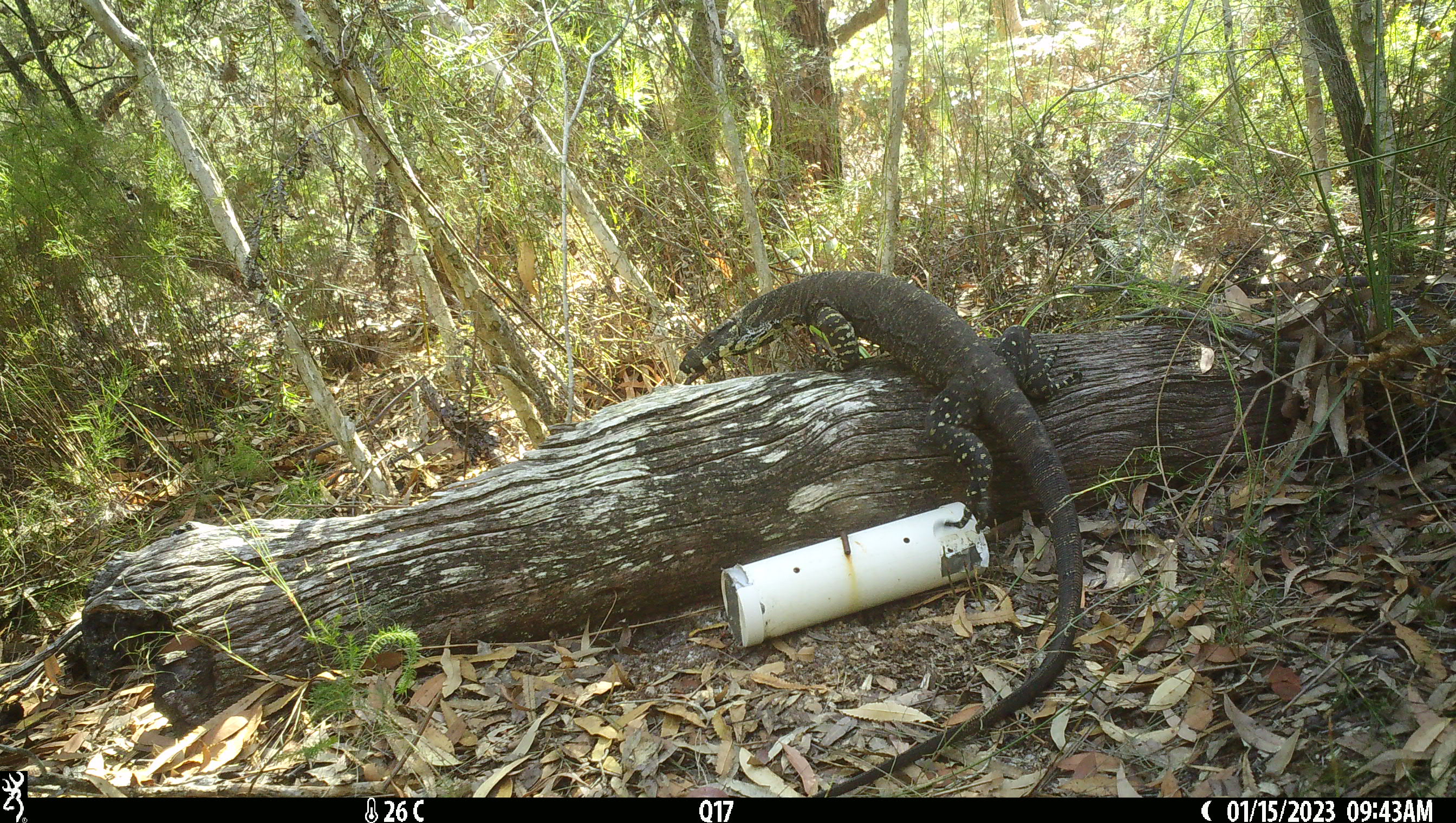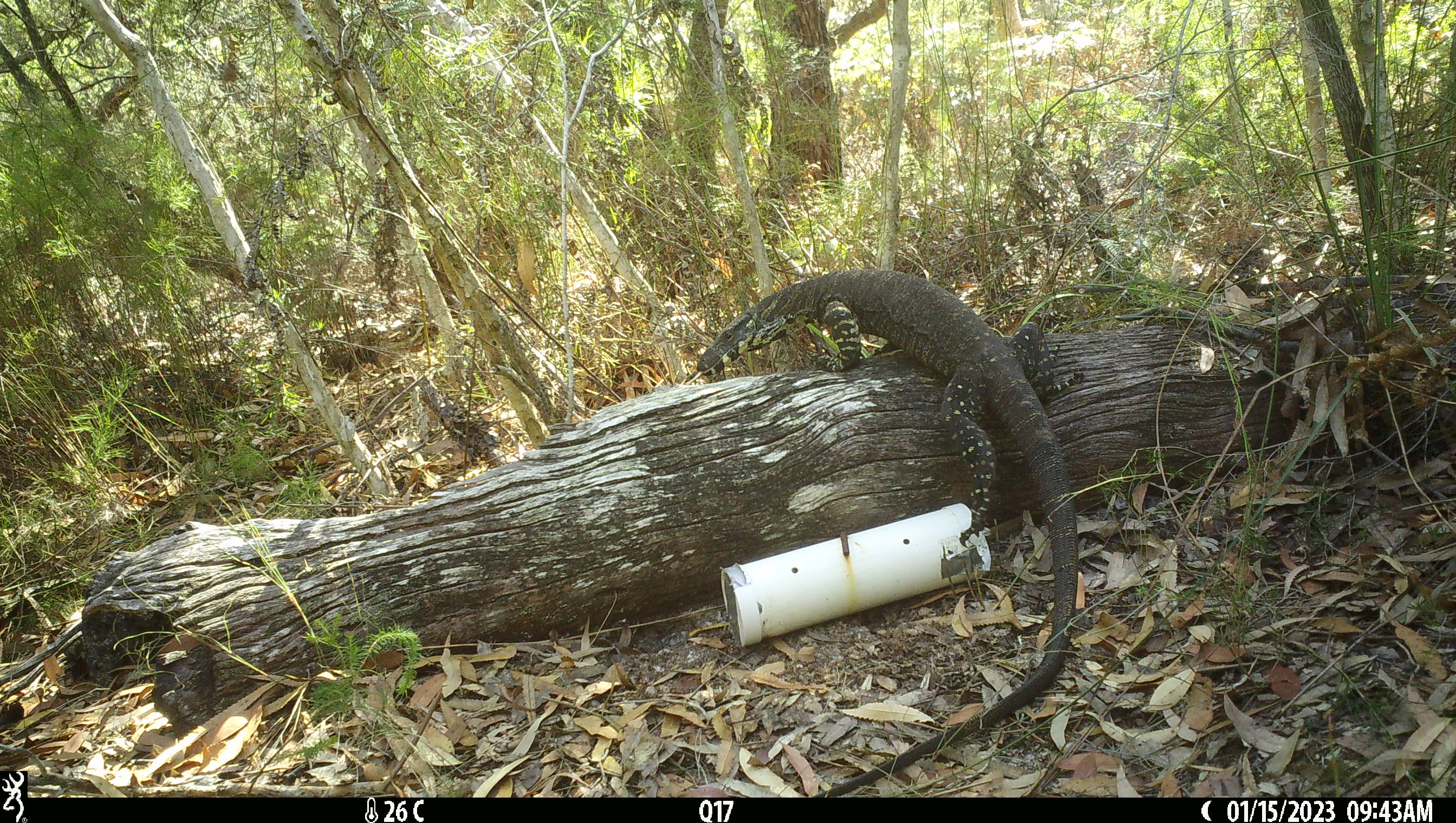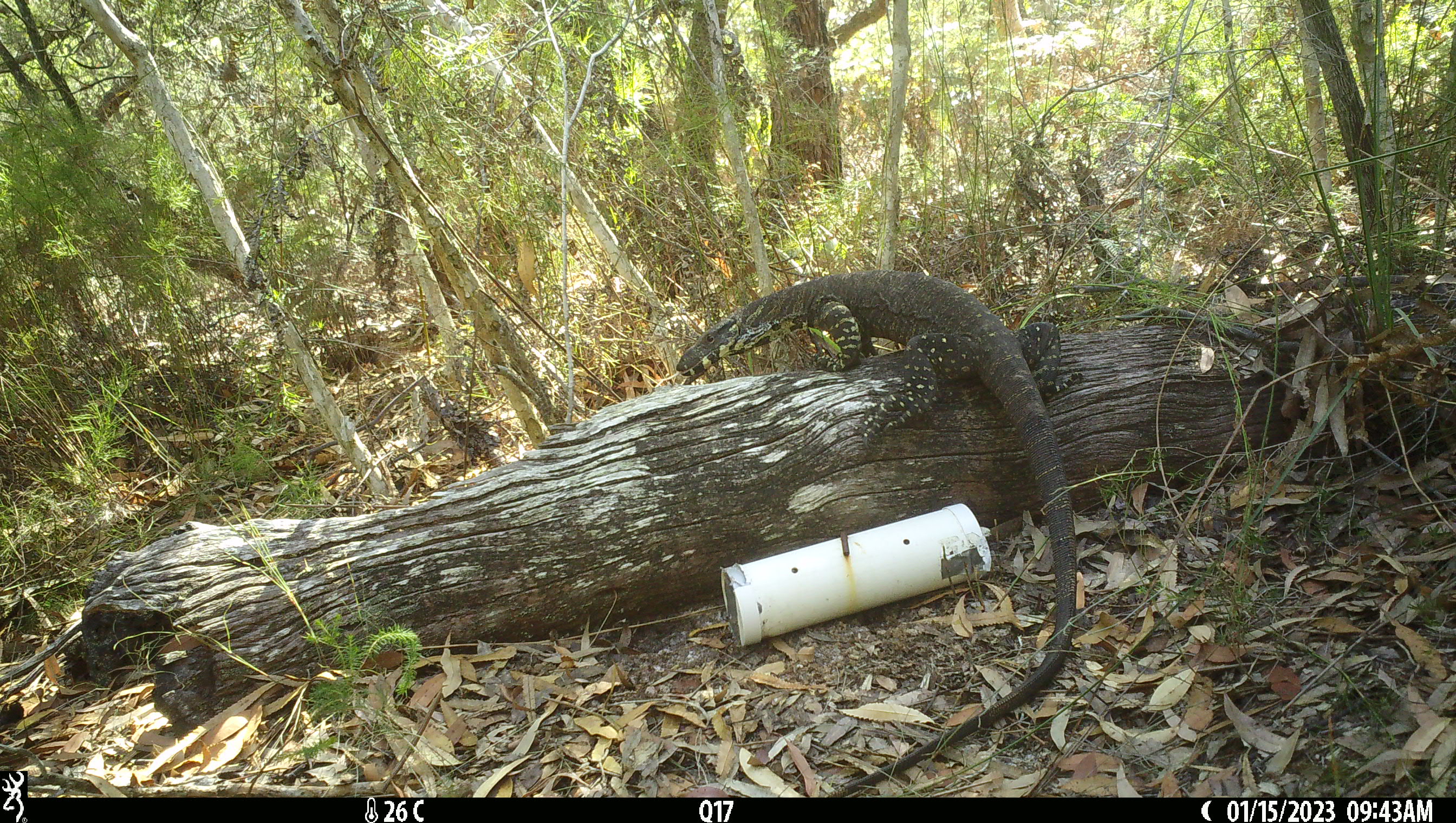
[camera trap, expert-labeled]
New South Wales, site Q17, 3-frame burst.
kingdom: Animalia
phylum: Chordata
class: Reptilia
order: Squamata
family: Varanidae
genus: Varanus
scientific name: Varanus varius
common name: lace monitor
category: goanna